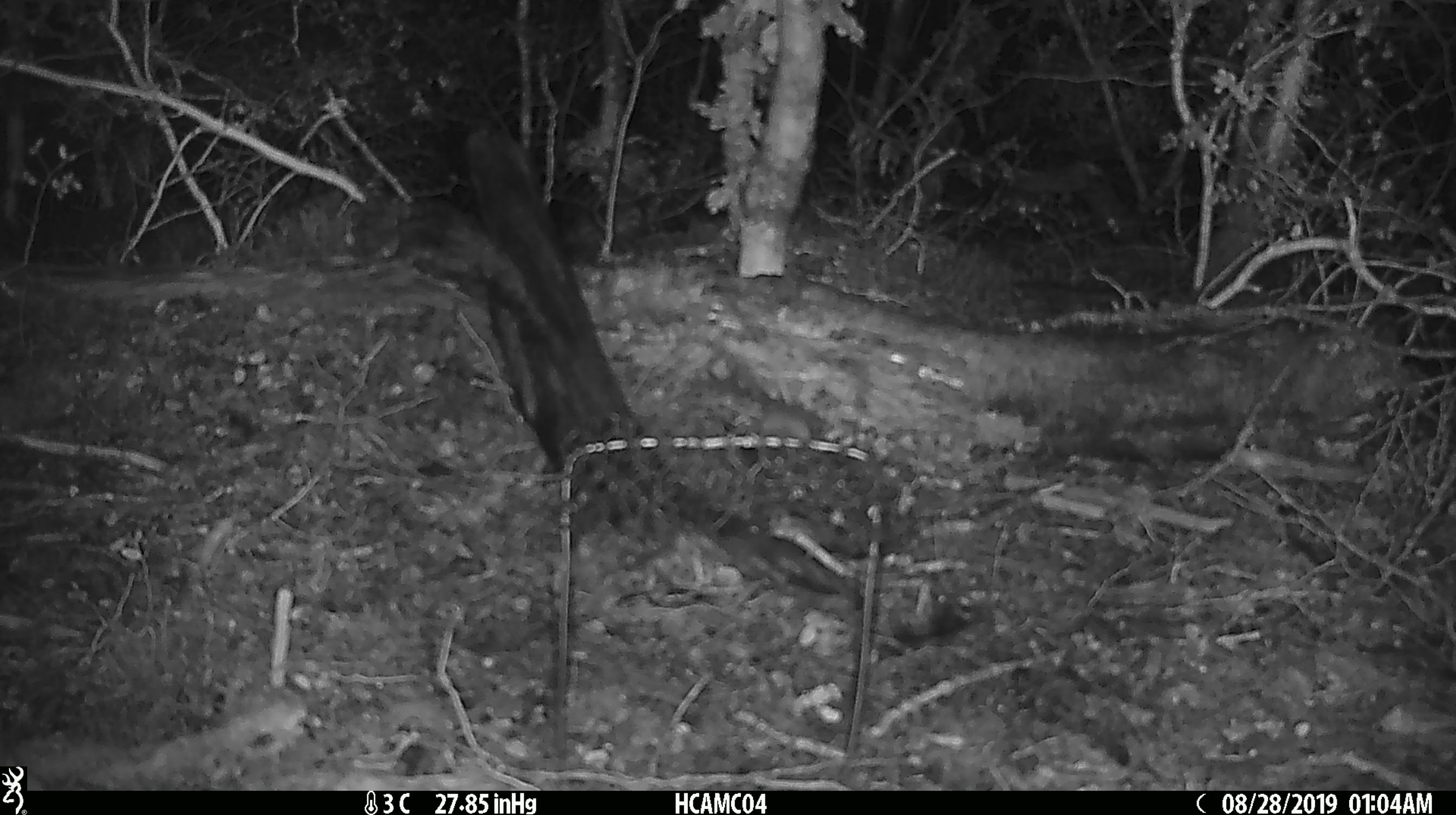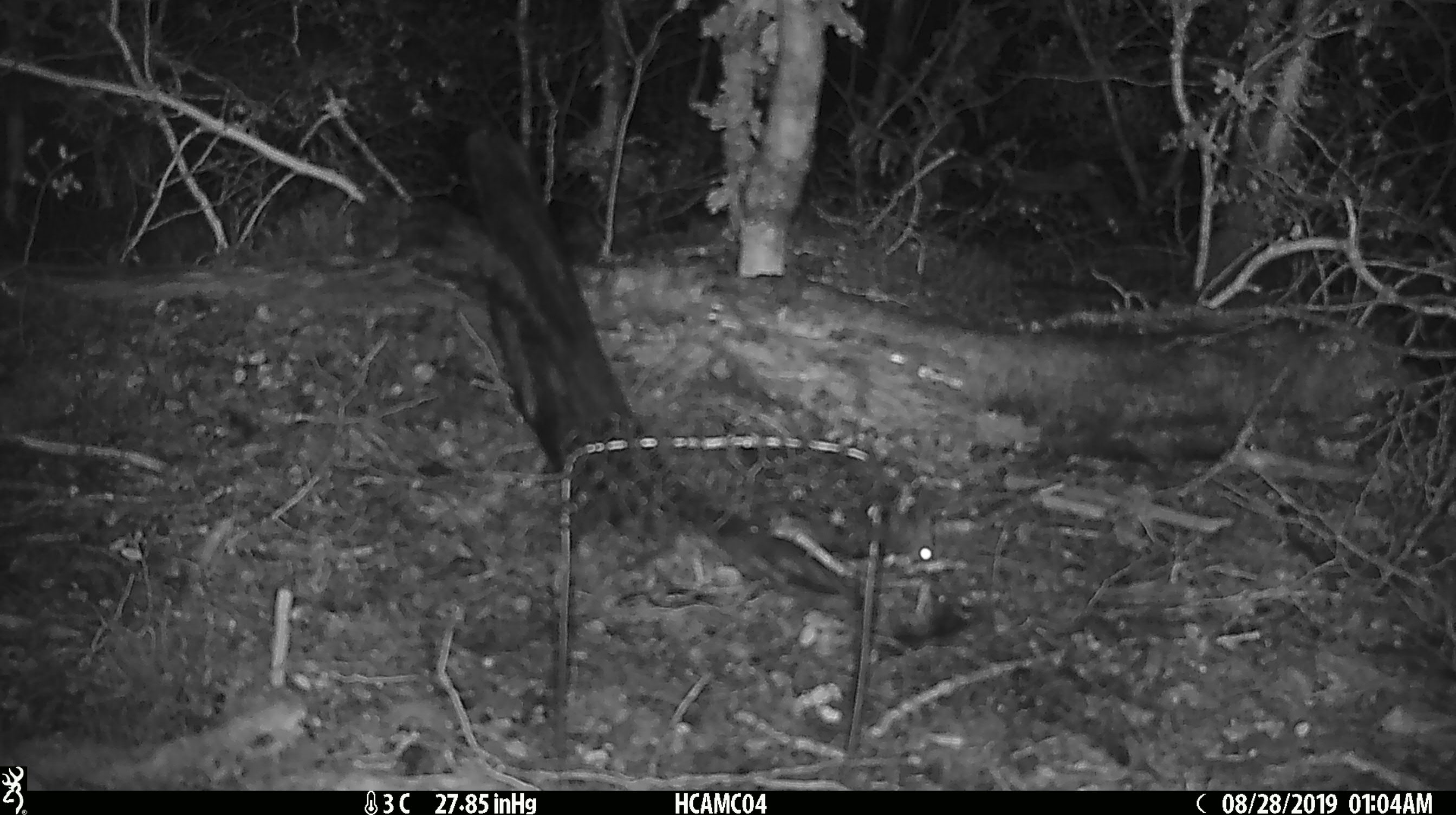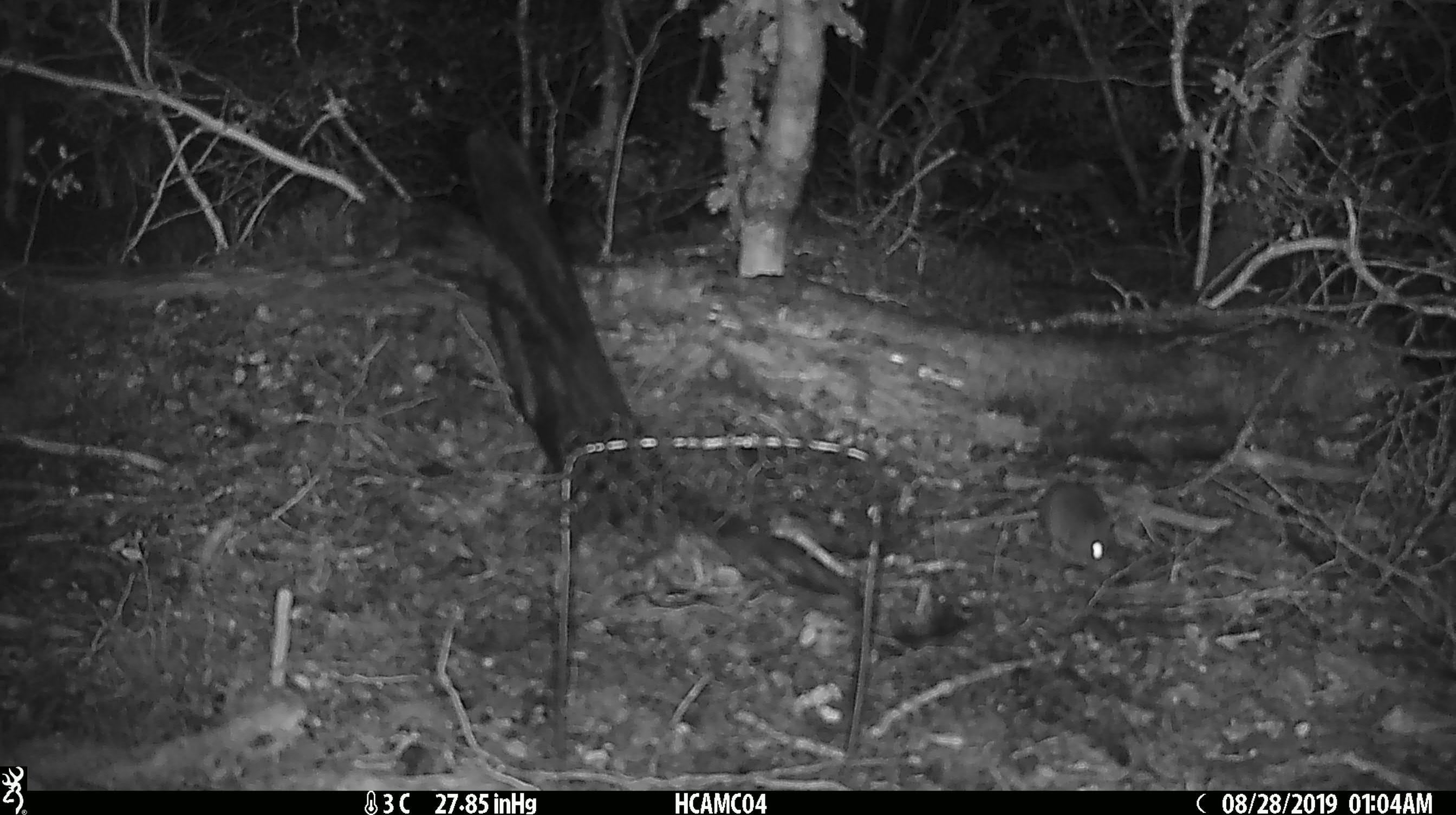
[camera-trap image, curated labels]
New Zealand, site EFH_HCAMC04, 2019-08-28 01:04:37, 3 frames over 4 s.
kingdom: Animalia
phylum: Chordata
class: Mammalia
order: Rodentia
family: Muridae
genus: Mus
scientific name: Mus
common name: mouse